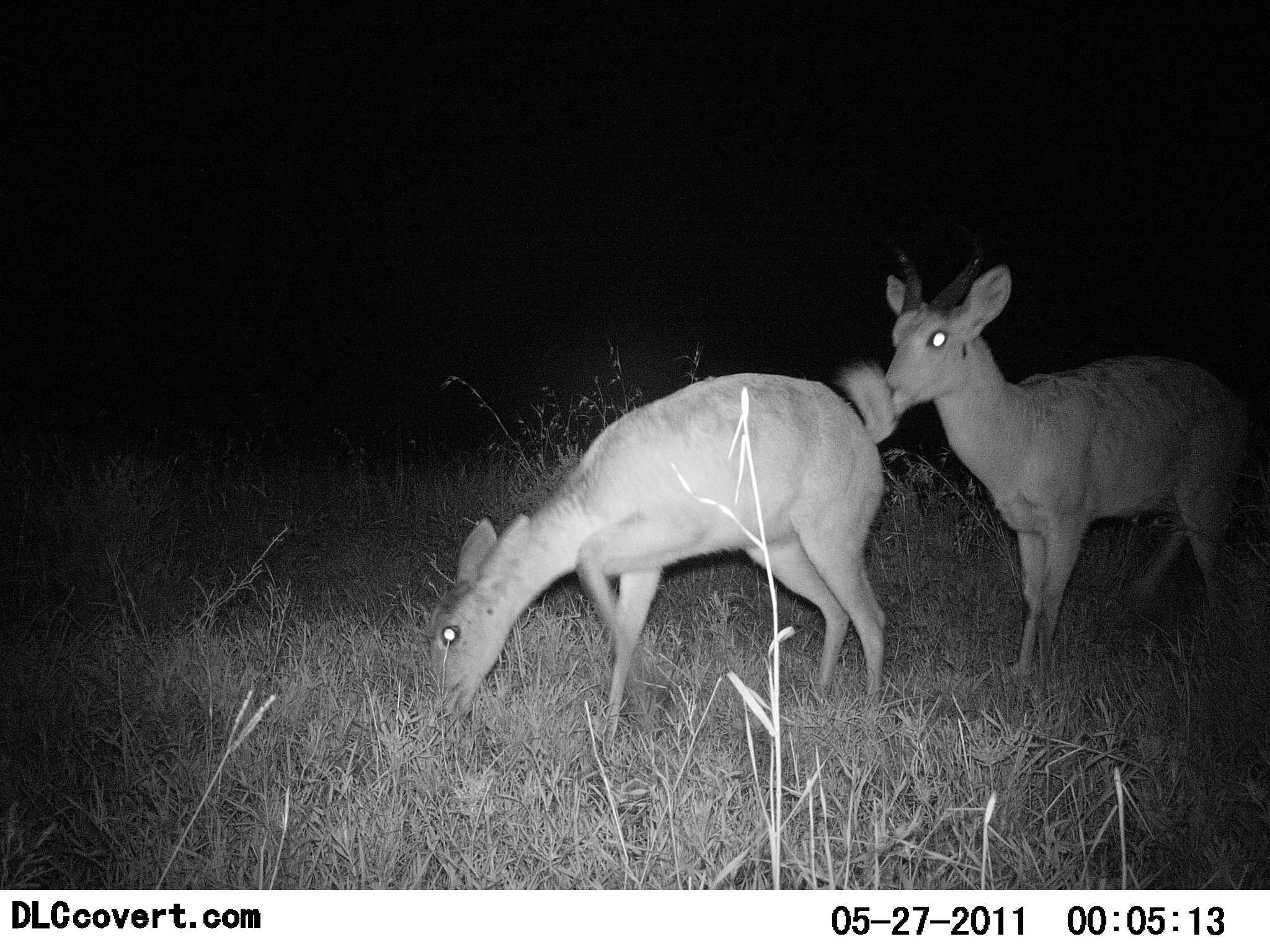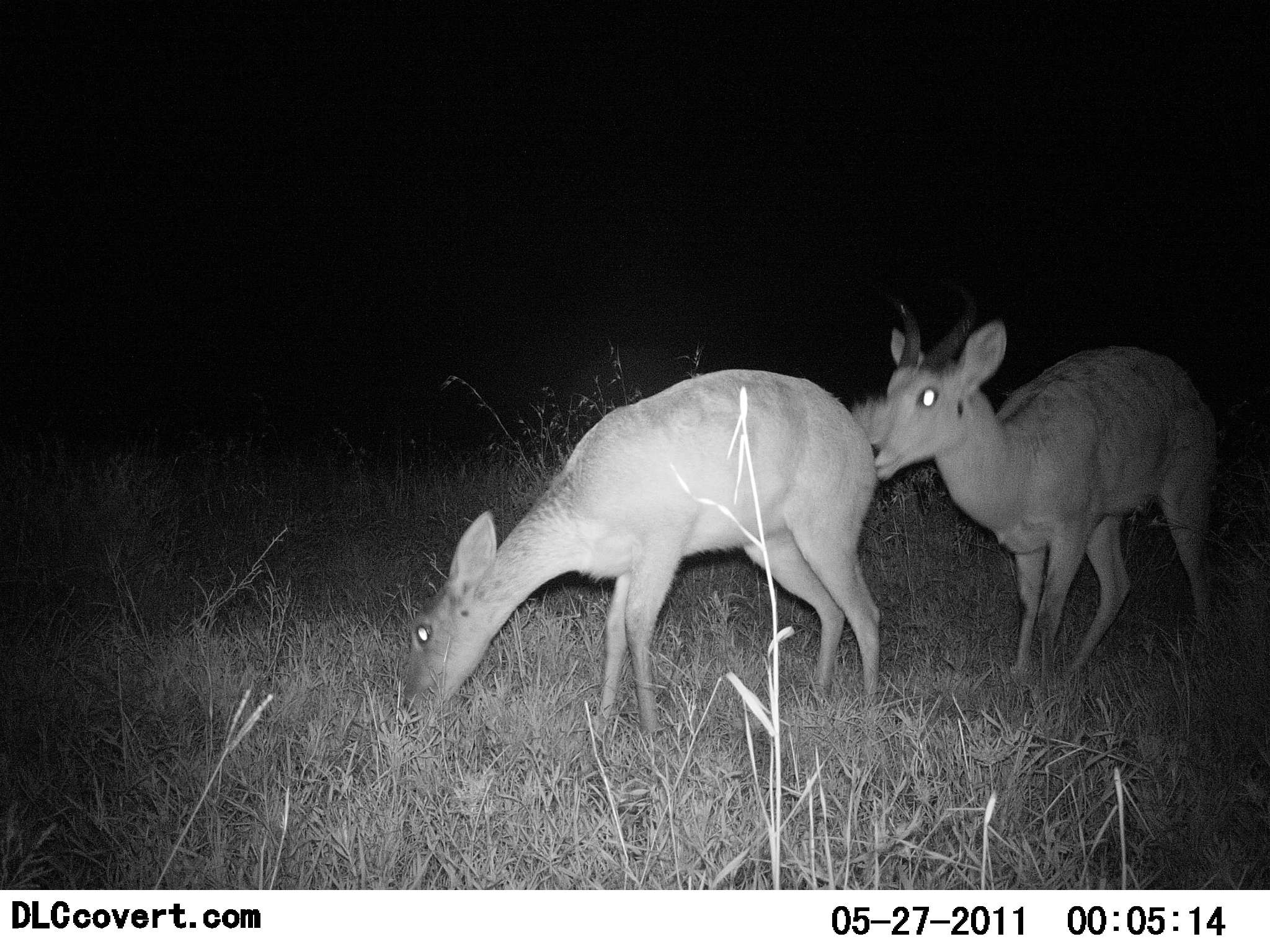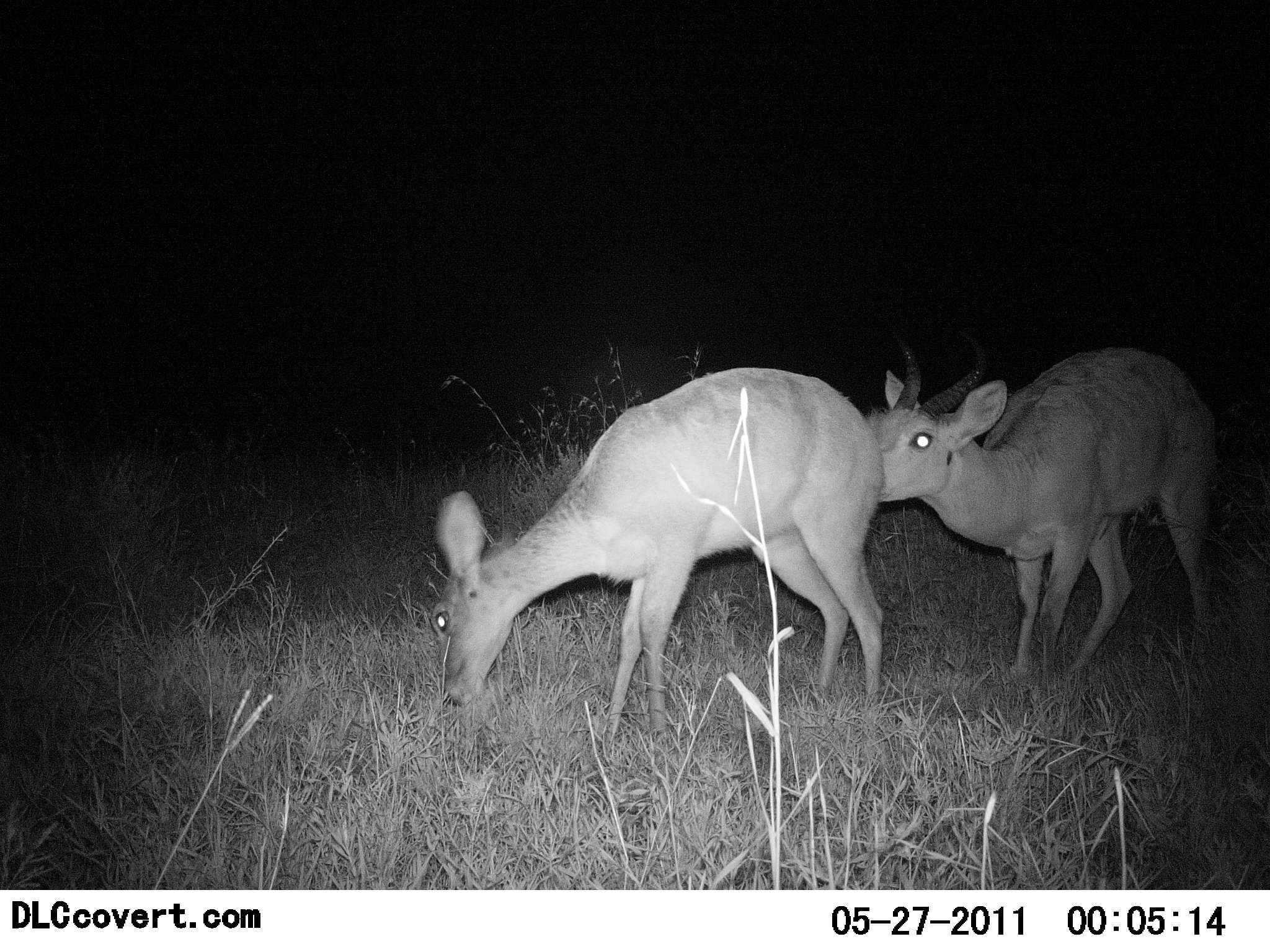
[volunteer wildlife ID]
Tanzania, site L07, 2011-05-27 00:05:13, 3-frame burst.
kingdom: Animalia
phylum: Chordata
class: Mammalia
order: Artiodactyla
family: Bovidae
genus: Redunca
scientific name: Redunca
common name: reedbuck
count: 2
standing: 17%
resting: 0%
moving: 0%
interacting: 100%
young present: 0%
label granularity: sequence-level